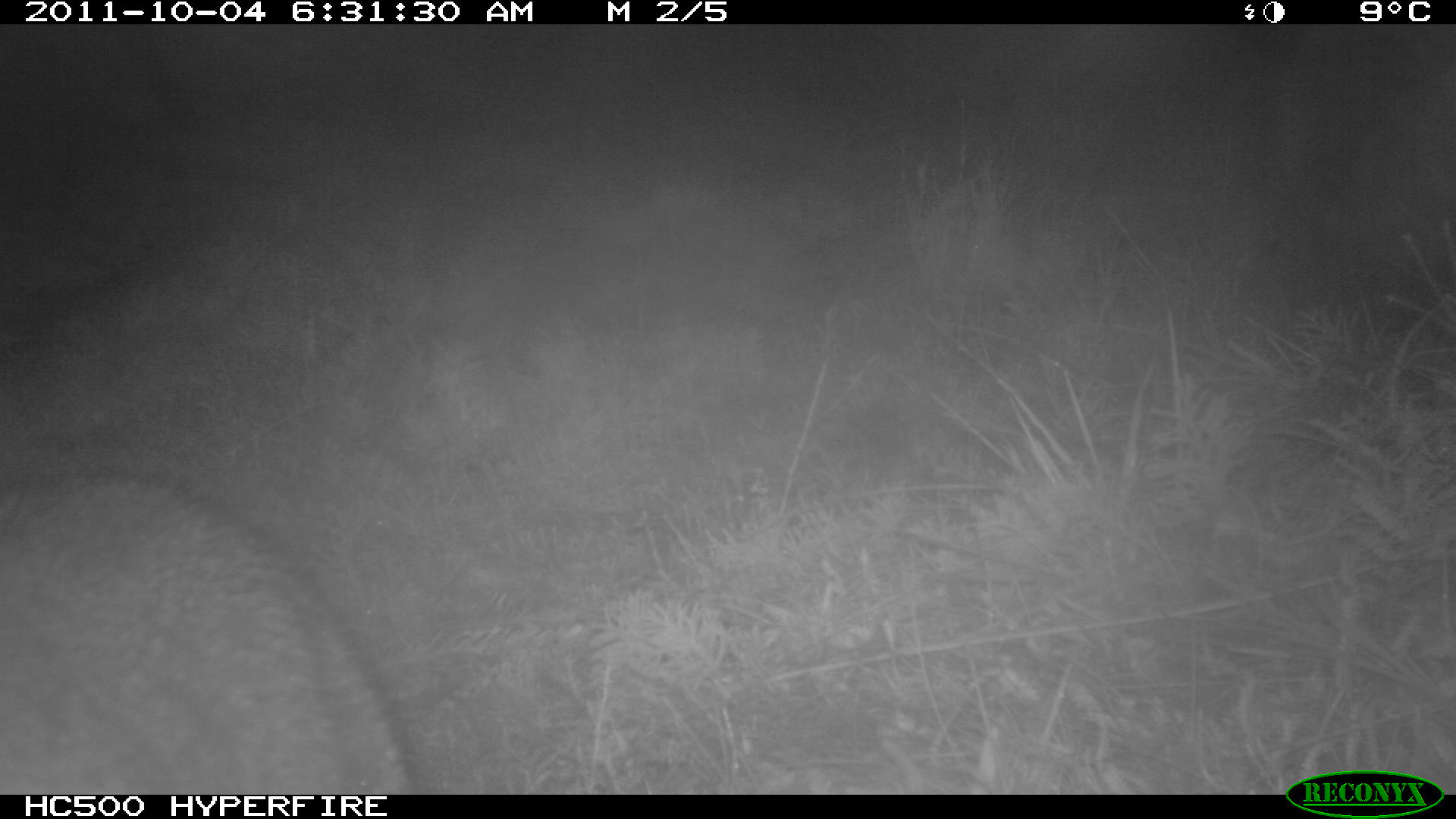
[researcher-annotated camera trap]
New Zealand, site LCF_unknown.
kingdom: Animalia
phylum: Chordata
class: Mammalia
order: Diprotodontia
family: Macropodidae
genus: Notamacropus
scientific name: Notamacropus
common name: wallaby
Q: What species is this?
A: Wallaby (Notamacropus).